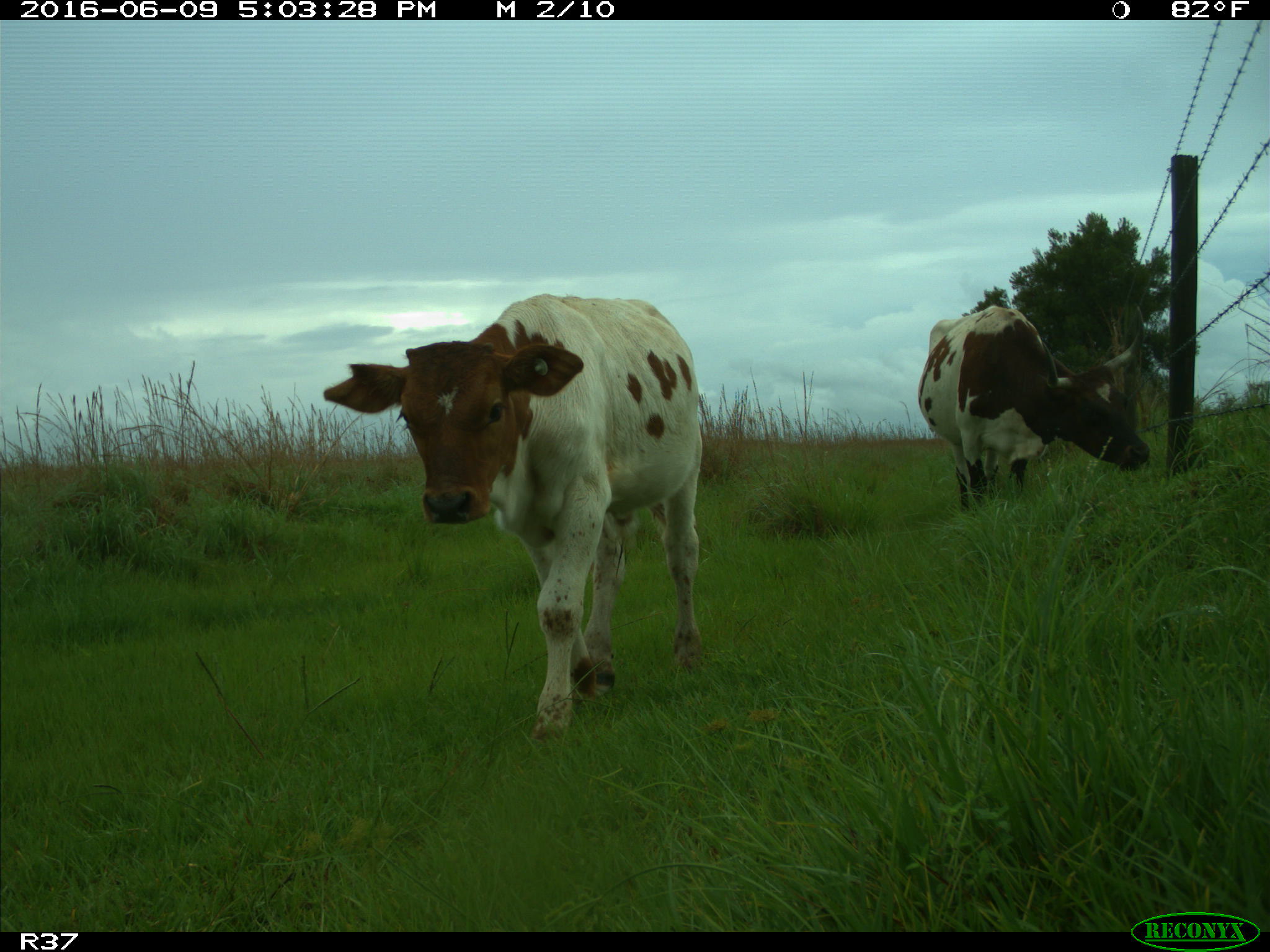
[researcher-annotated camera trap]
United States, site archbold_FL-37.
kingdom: Animalia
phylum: Chordata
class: Mammalia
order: Artiodactyla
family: Bovidae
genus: Bos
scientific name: Bos taurus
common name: domestic cow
Bos taurus (domestic cow).